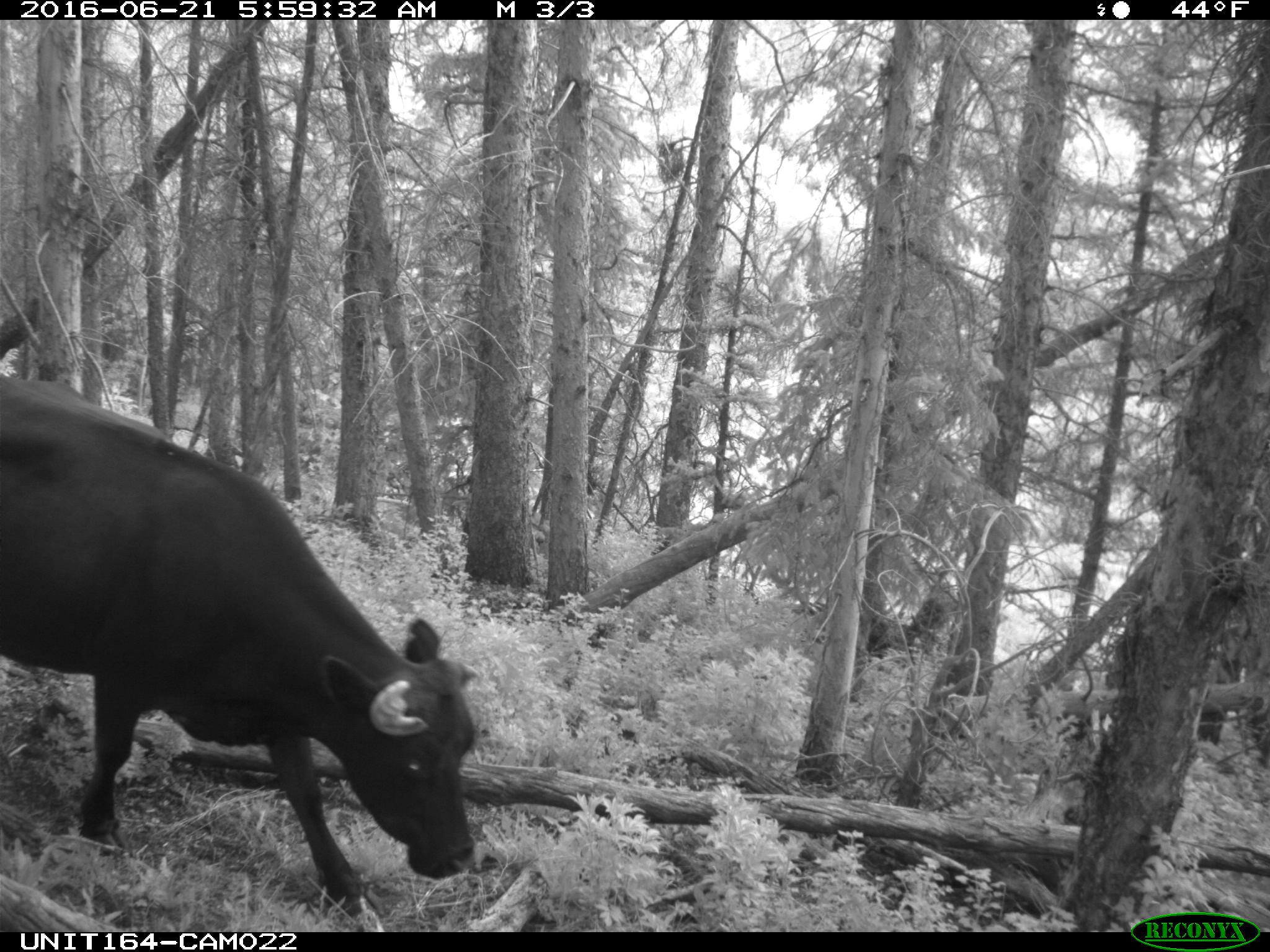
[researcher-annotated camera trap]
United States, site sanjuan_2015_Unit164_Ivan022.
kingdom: Animalia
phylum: Chordata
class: Mammalia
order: Artiodactyla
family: Bovidae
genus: Bos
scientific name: Bos taurus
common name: domestic cow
Bos taurus (domestic cow).